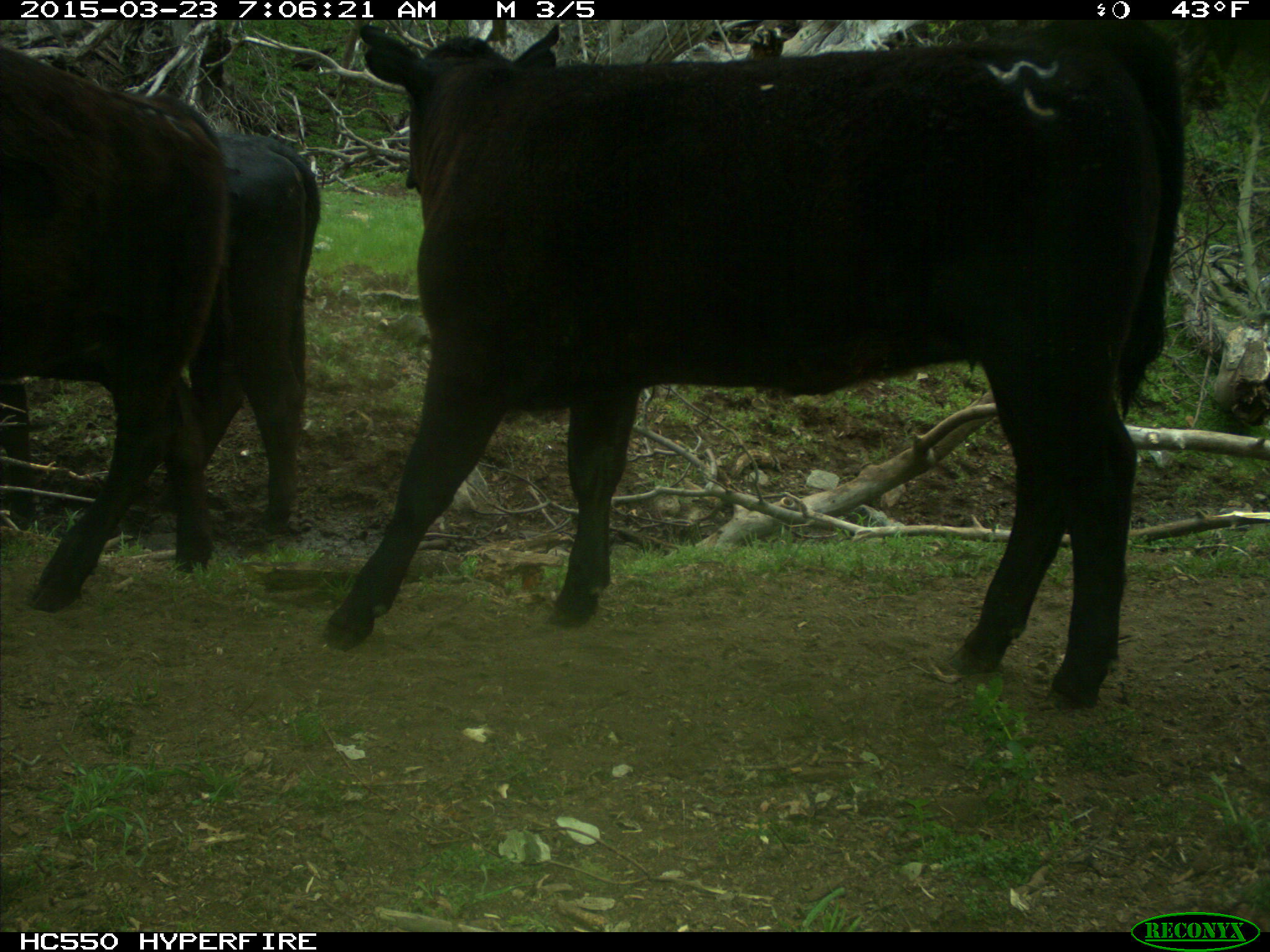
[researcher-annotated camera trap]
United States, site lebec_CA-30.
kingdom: Animalia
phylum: Chordata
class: Mammalia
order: Artiodactyla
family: Bovidae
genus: Bos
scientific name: Bos taurus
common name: domestic cow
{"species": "Bos taurus (domestic cow)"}